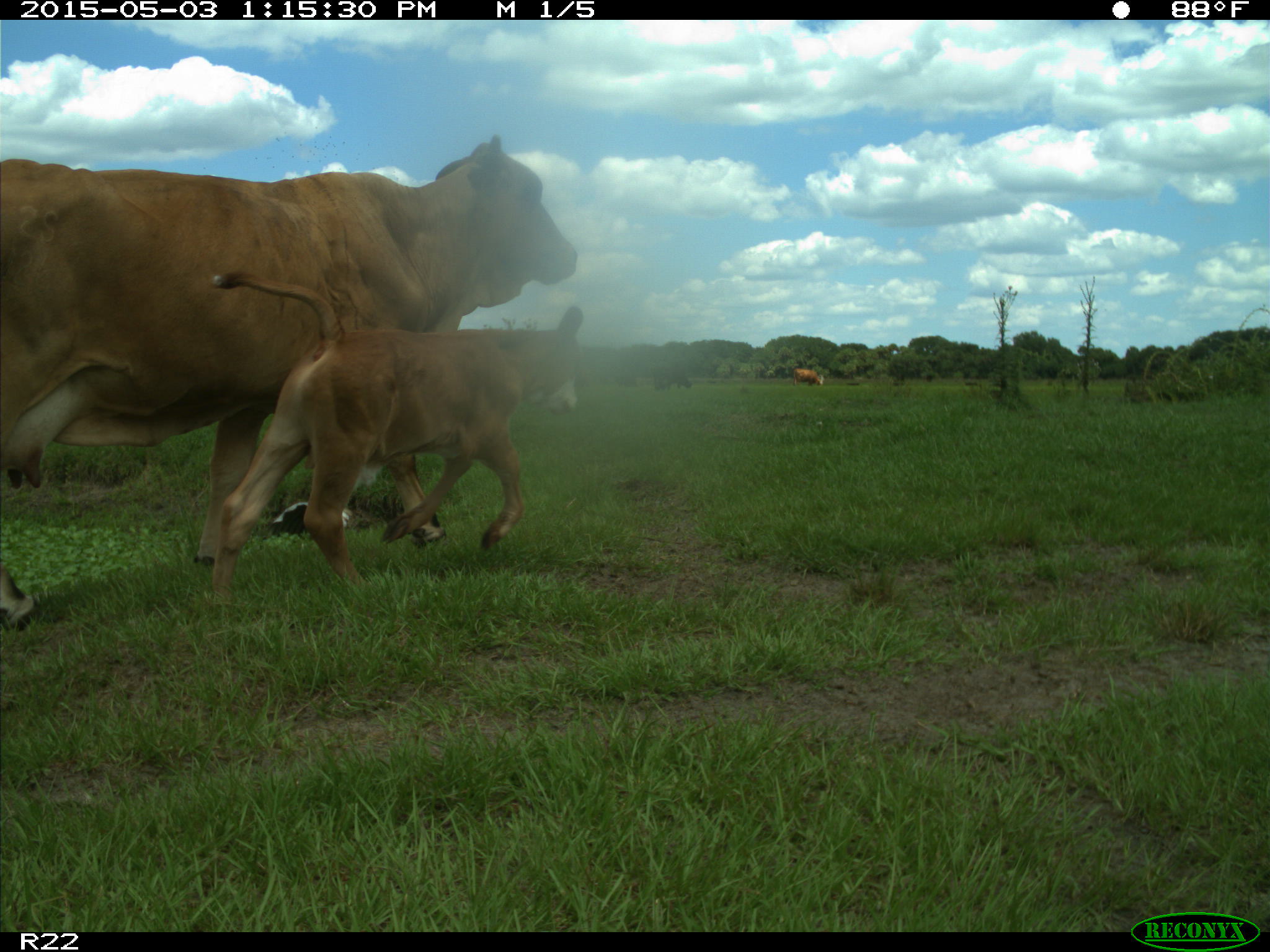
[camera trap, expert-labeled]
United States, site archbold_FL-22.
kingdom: Animalia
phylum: Chordata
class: Mammalia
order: Artiodactyla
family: Bovidae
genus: Bos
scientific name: Bos taurus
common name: domestic cow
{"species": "Bos taurus (domestic cow)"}